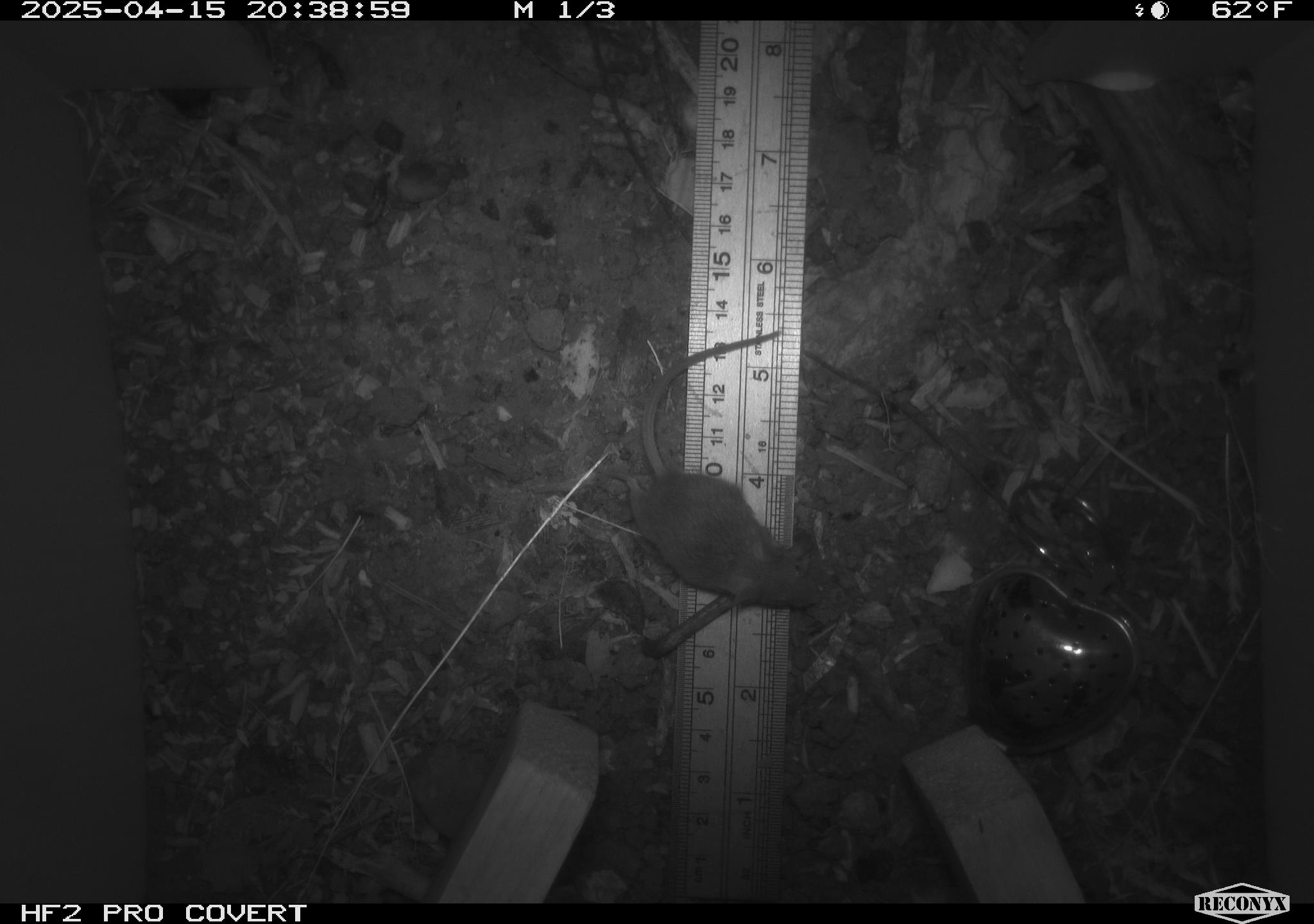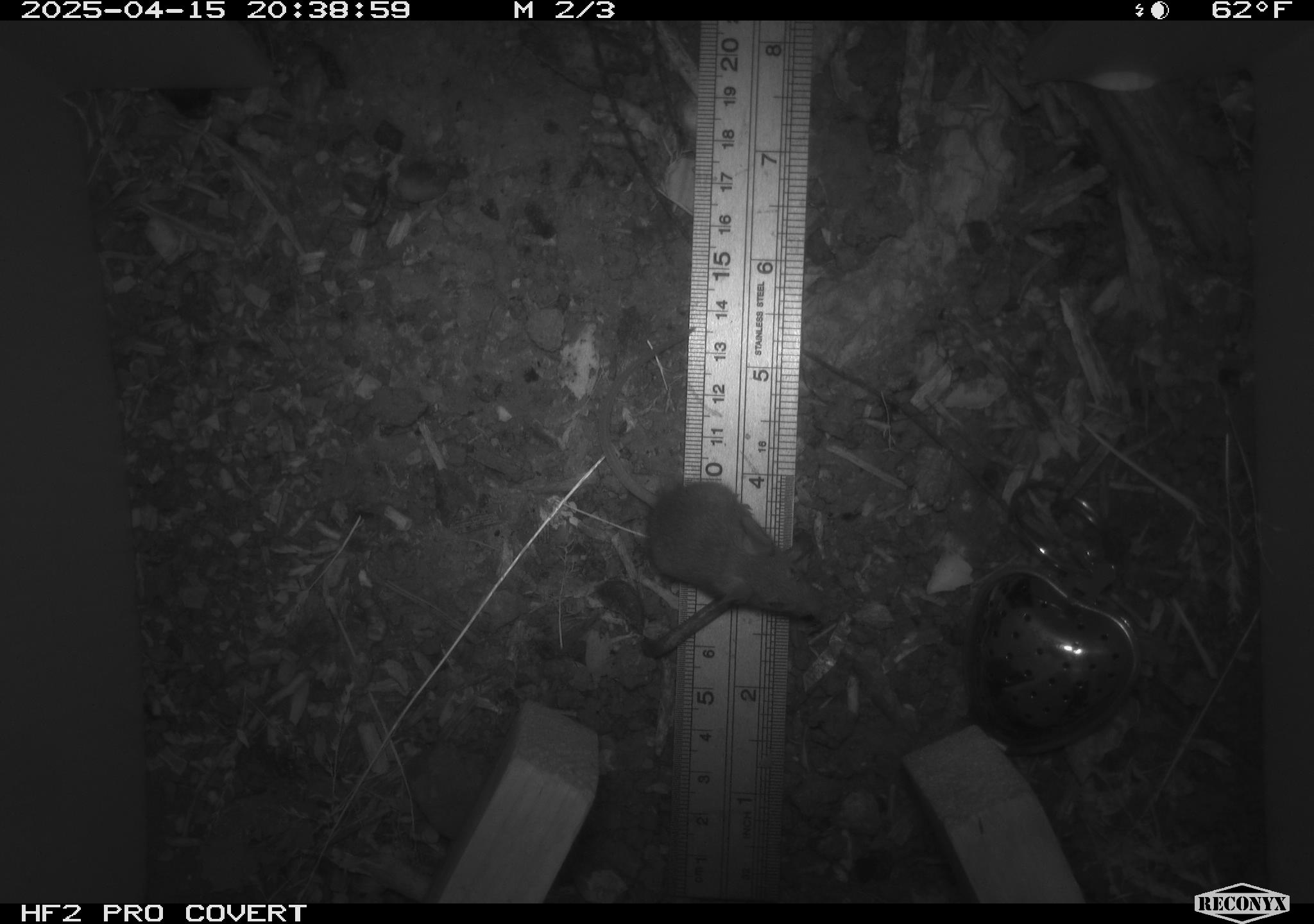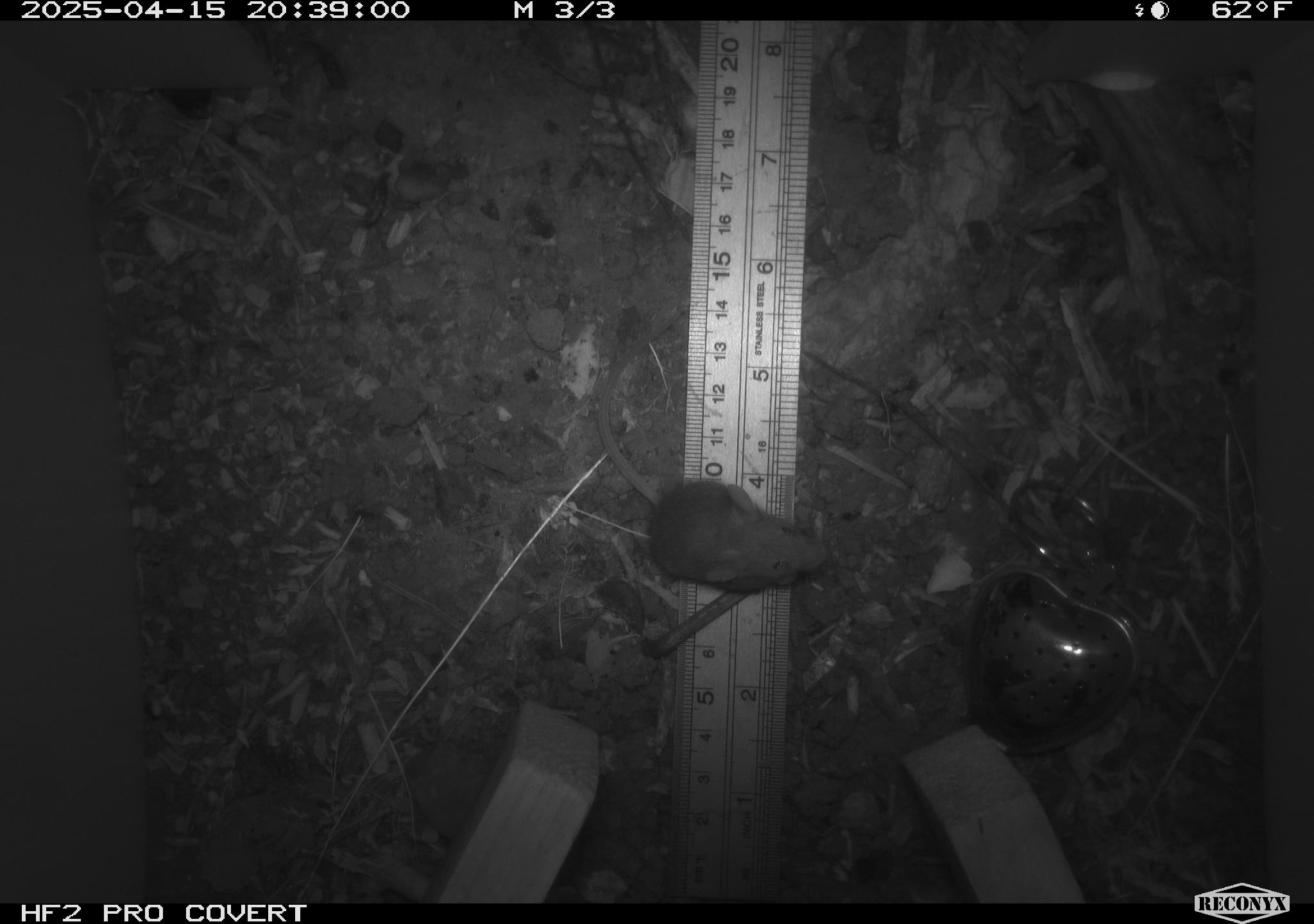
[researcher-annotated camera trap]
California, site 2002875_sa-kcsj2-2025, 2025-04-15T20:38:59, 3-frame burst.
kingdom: Animalia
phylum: Chordata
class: Mammalia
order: Rodentia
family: Muridae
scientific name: Muridae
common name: murids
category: muridae family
Muridae family (murids) (Muridae).